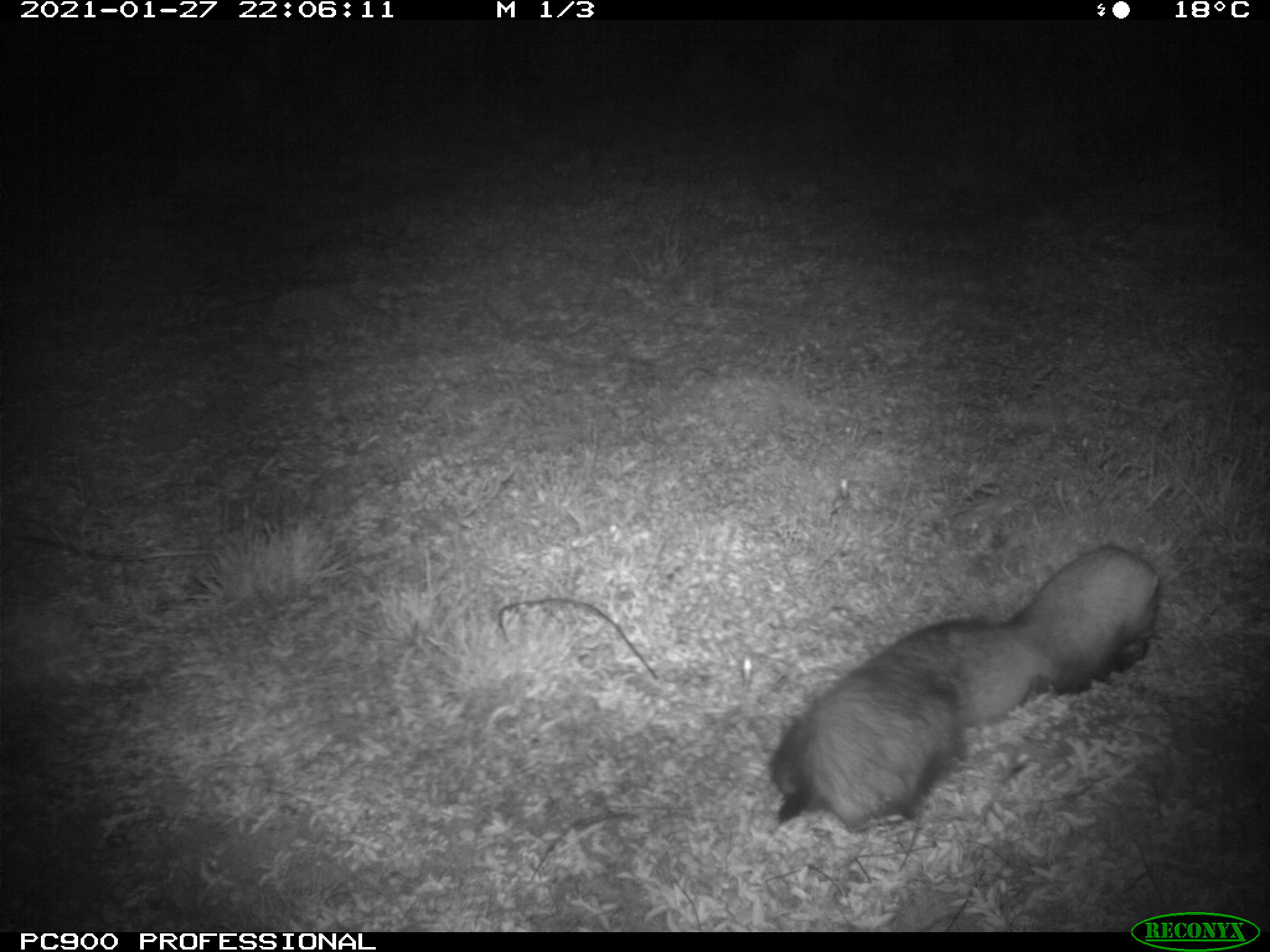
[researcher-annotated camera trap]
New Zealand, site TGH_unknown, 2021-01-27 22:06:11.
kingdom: Animalia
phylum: Chordata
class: Mammalia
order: Carnivora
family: Mustelidae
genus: Mustela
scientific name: Mustela furo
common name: ferret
Ferret (Mustela furo).